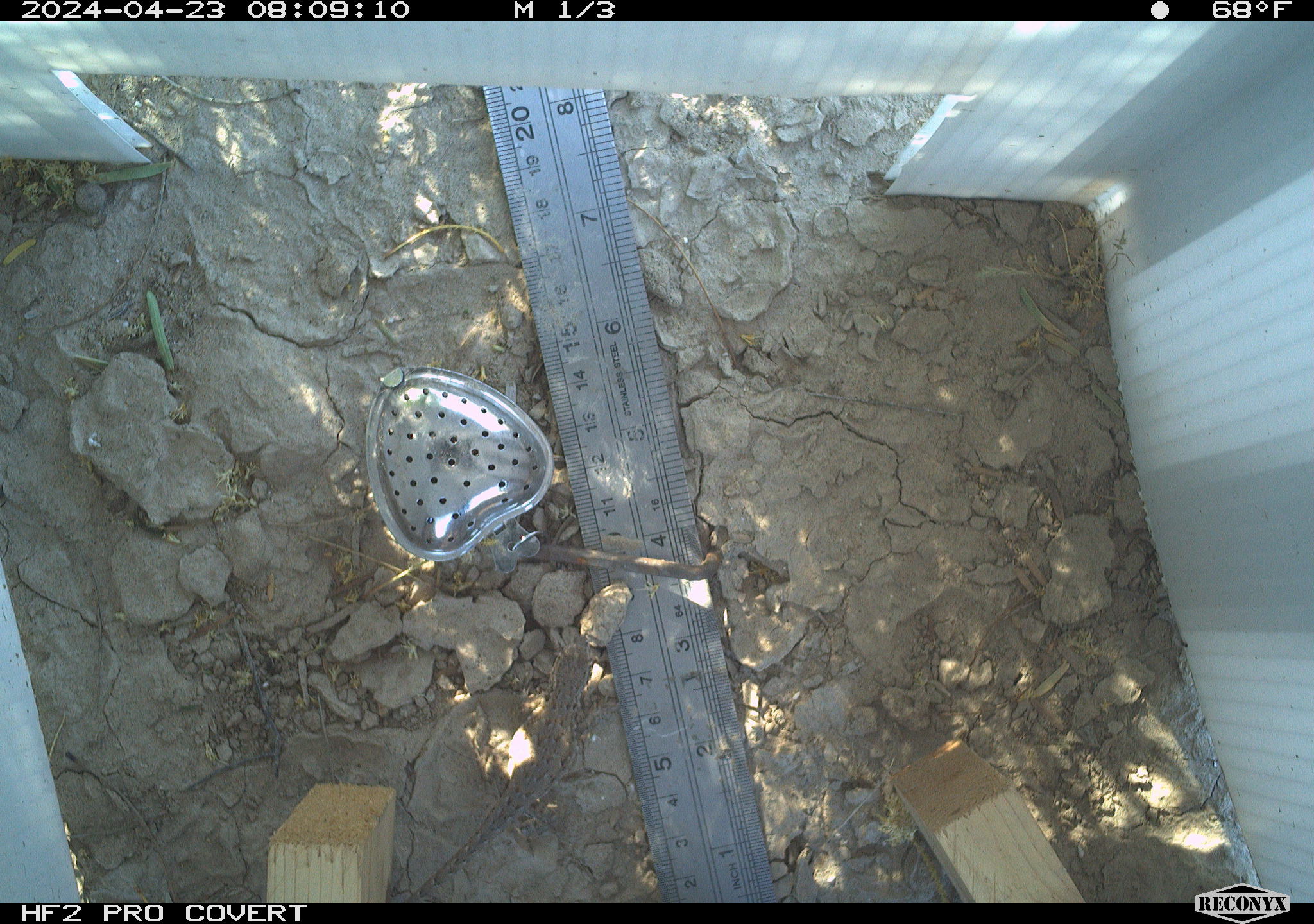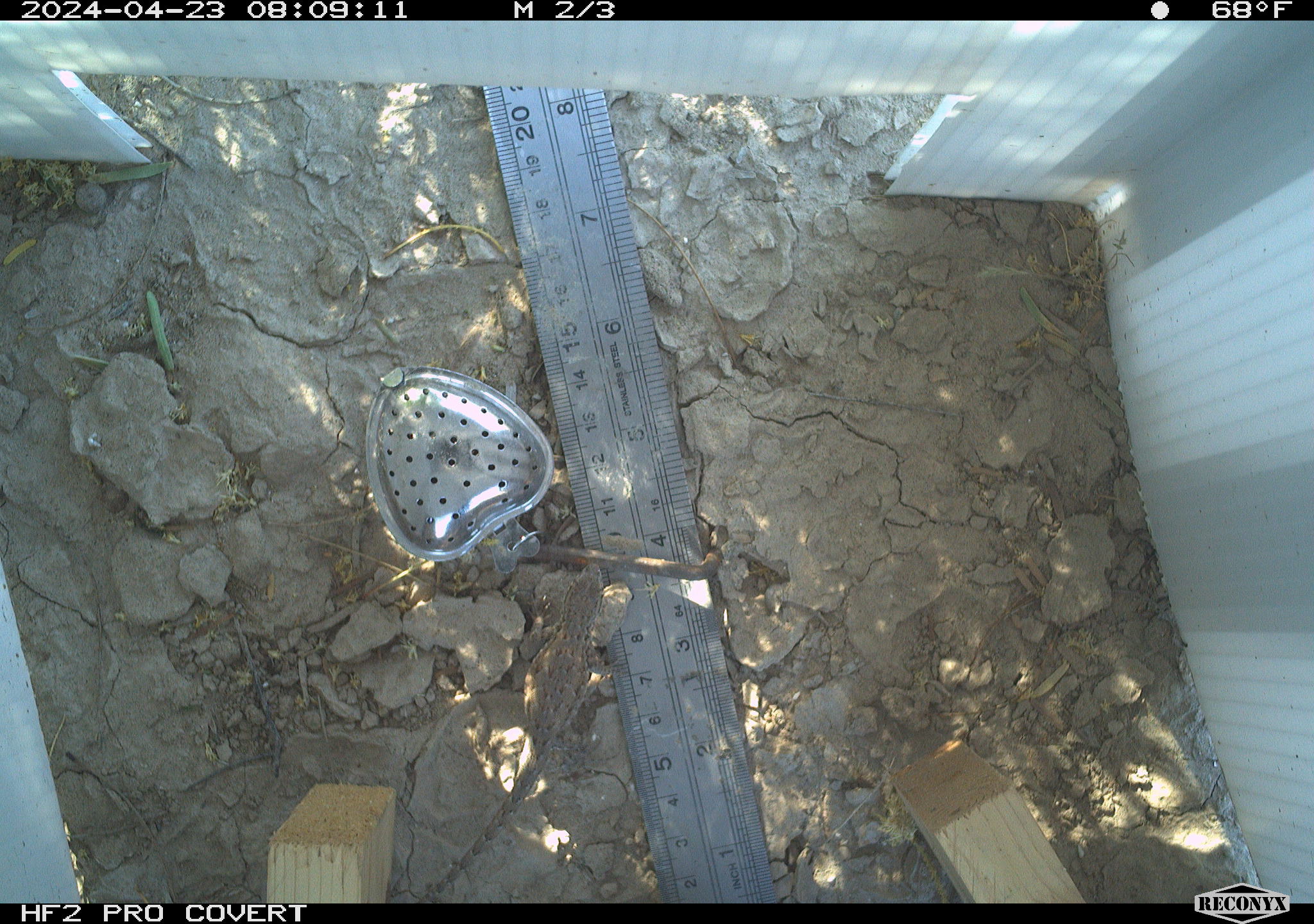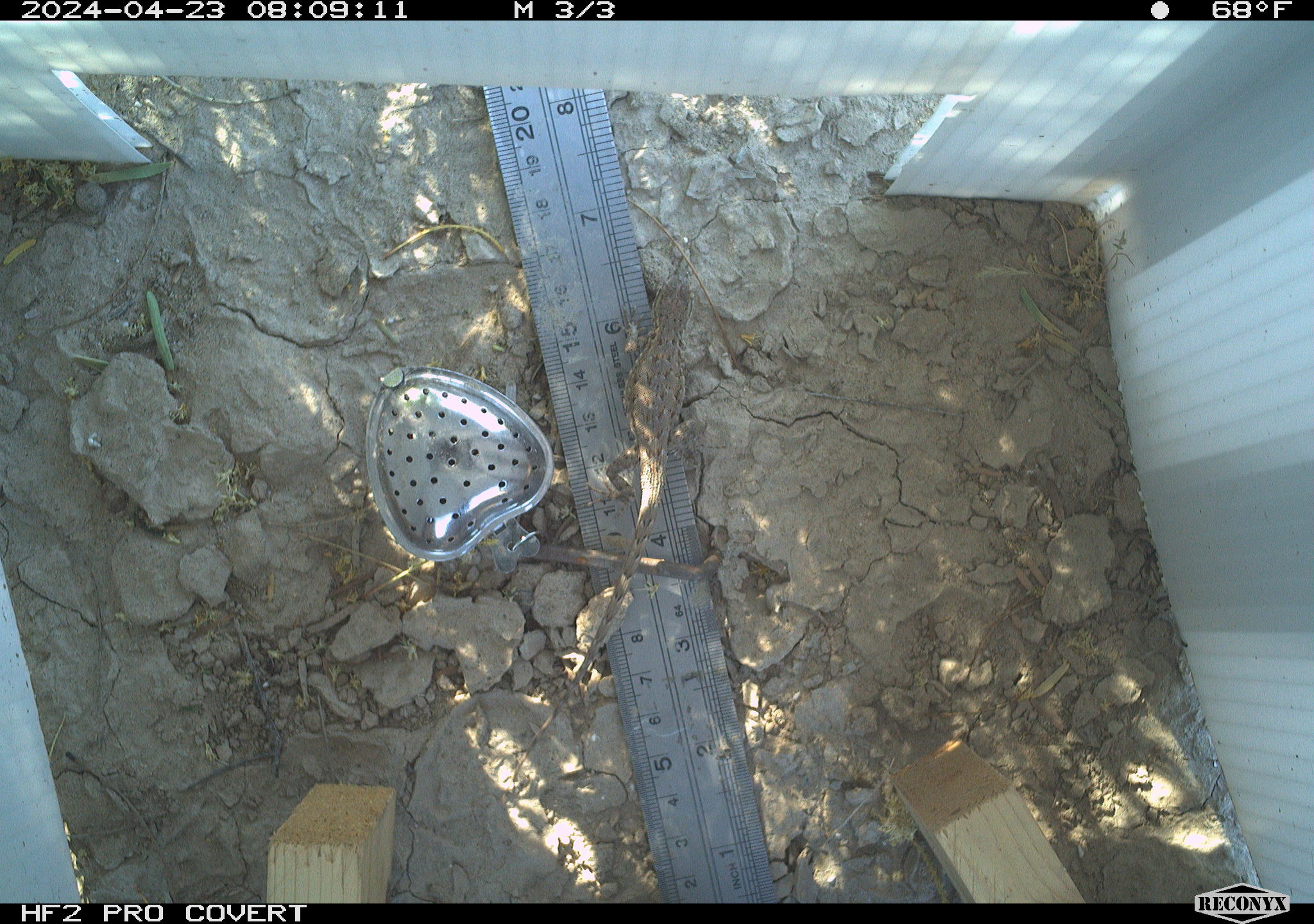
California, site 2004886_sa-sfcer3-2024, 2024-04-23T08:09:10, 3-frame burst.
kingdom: Animalia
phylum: Chordata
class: Reptilia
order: Squamata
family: Phrynosomatidae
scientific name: Phrynosomatidae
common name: phrynosomatid lizards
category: phrynosomatidae family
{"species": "phrynosomatidae family (phrynosomatid lizards) (Phrynosomatidae)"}